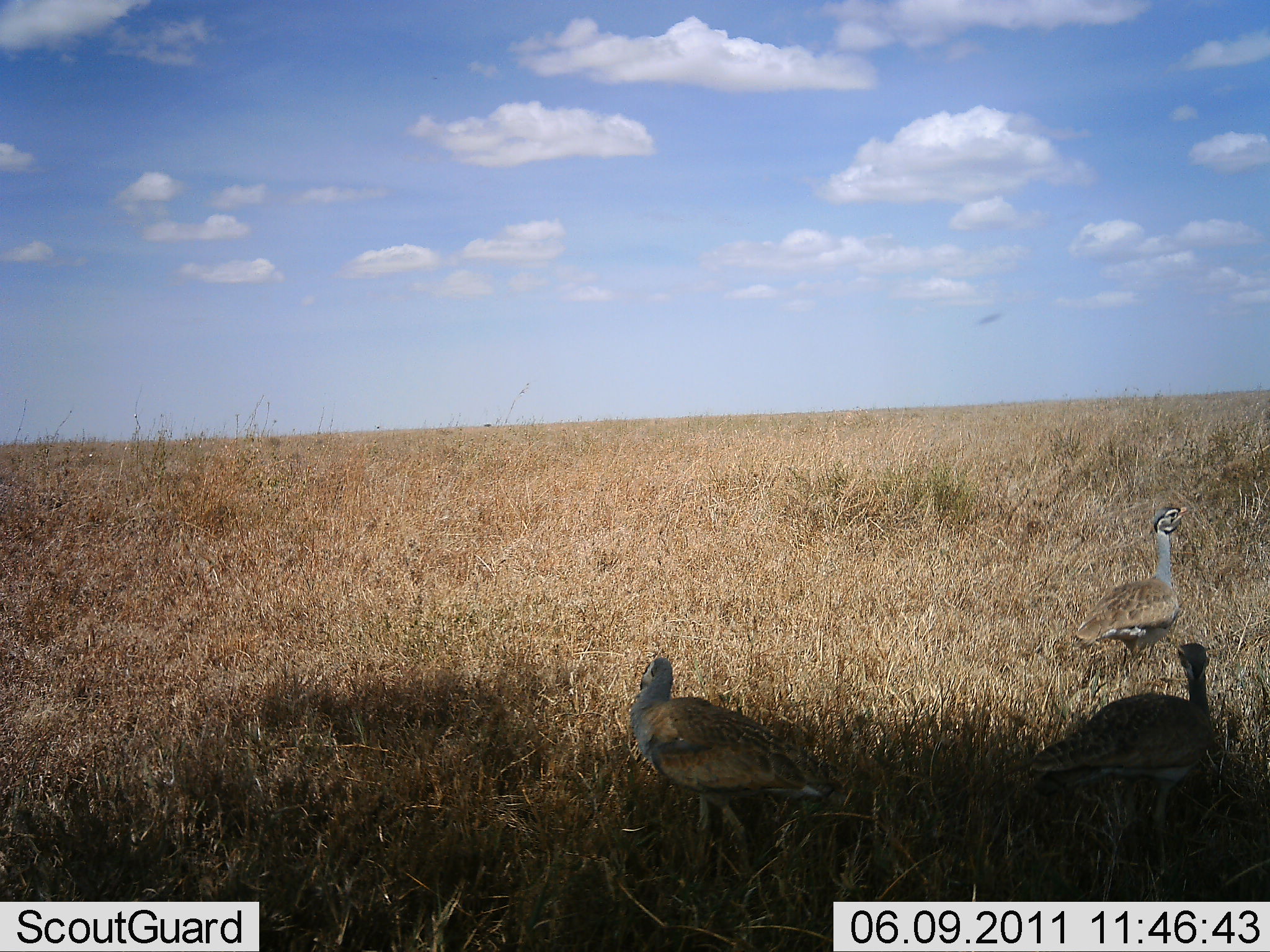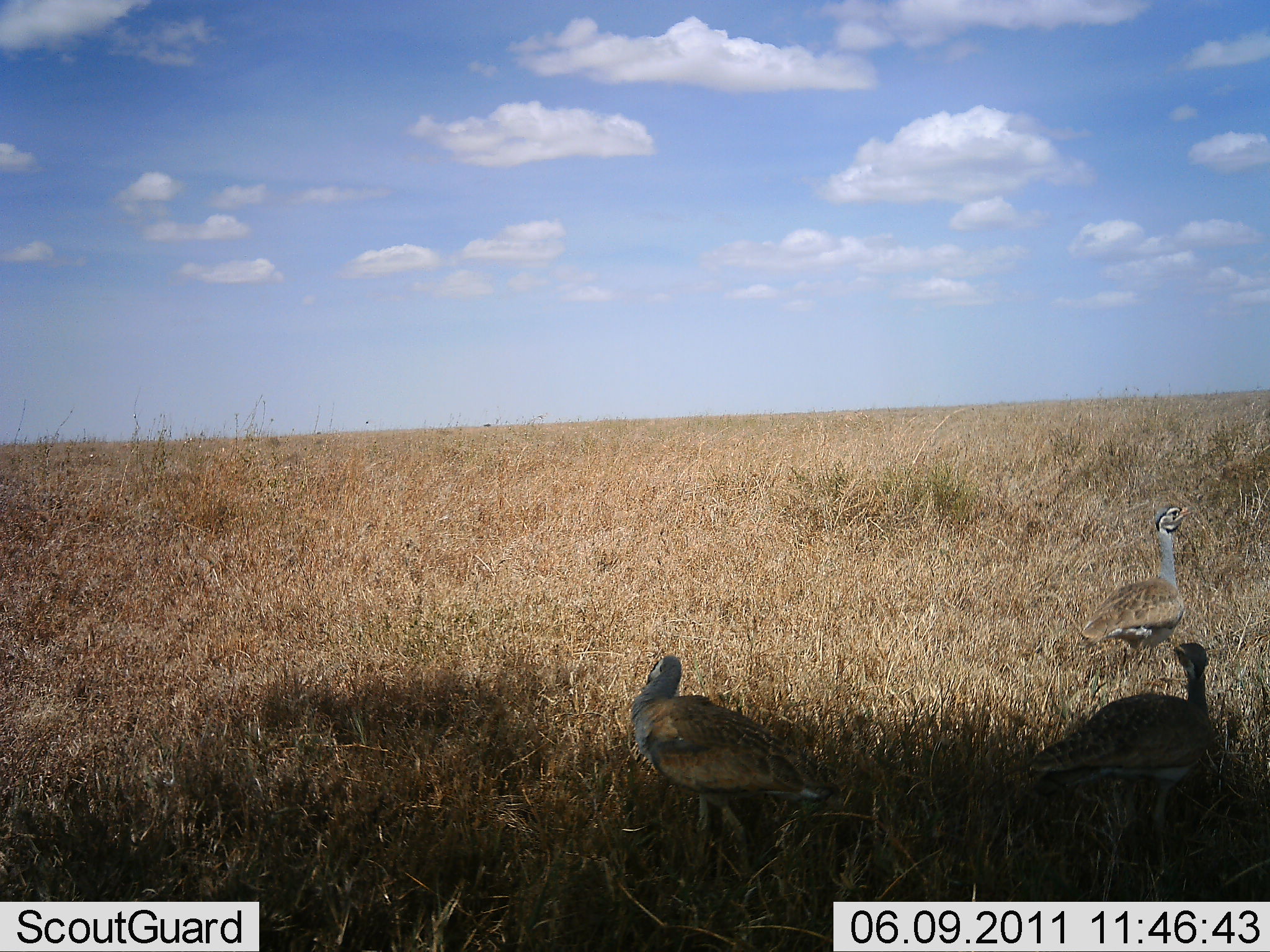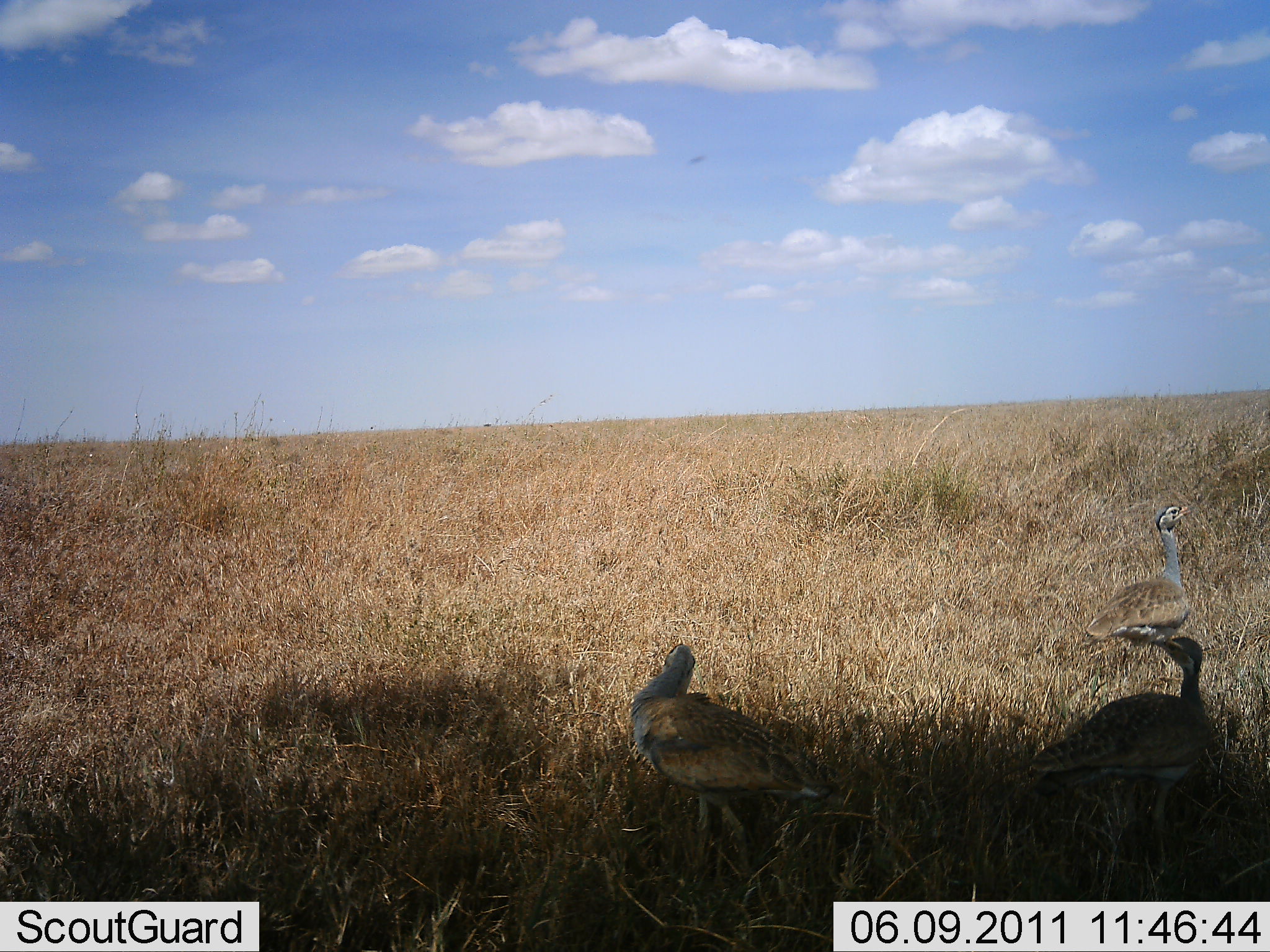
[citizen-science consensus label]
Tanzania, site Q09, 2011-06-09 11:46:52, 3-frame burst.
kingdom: Animalia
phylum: Chordata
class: Aves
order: Otidiformes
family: Otididae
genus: Ardeotis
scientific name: Ardeotis kori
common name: kori bustard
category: koribustard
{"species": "koribustard (kori bustard) (Ardeotis kori)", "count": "3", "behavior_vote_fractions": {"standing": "80%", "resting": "10%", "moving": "10%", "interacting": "0%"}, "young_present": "0%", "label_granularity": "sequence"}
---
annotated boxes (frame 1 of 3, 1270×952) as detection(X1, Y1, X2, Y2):
animal: detection(1027, 642, 1216, 837); detection(630, 658, 831, 838); detection(1073, 505, 1192, 681)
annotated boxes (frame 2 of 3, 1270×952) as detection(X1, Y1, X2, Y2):
animal: detection(1028, 641, 1218, 839); detection(631, 656, 830, 836); detection(1078, 505, 1193, 663)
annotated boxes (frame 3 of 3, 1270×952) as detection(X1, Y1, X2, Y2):
animal: detection(631, 644, 833, 832); detection(1027, 637, 1213, 834); detection(1084, 504, 1192, 655)